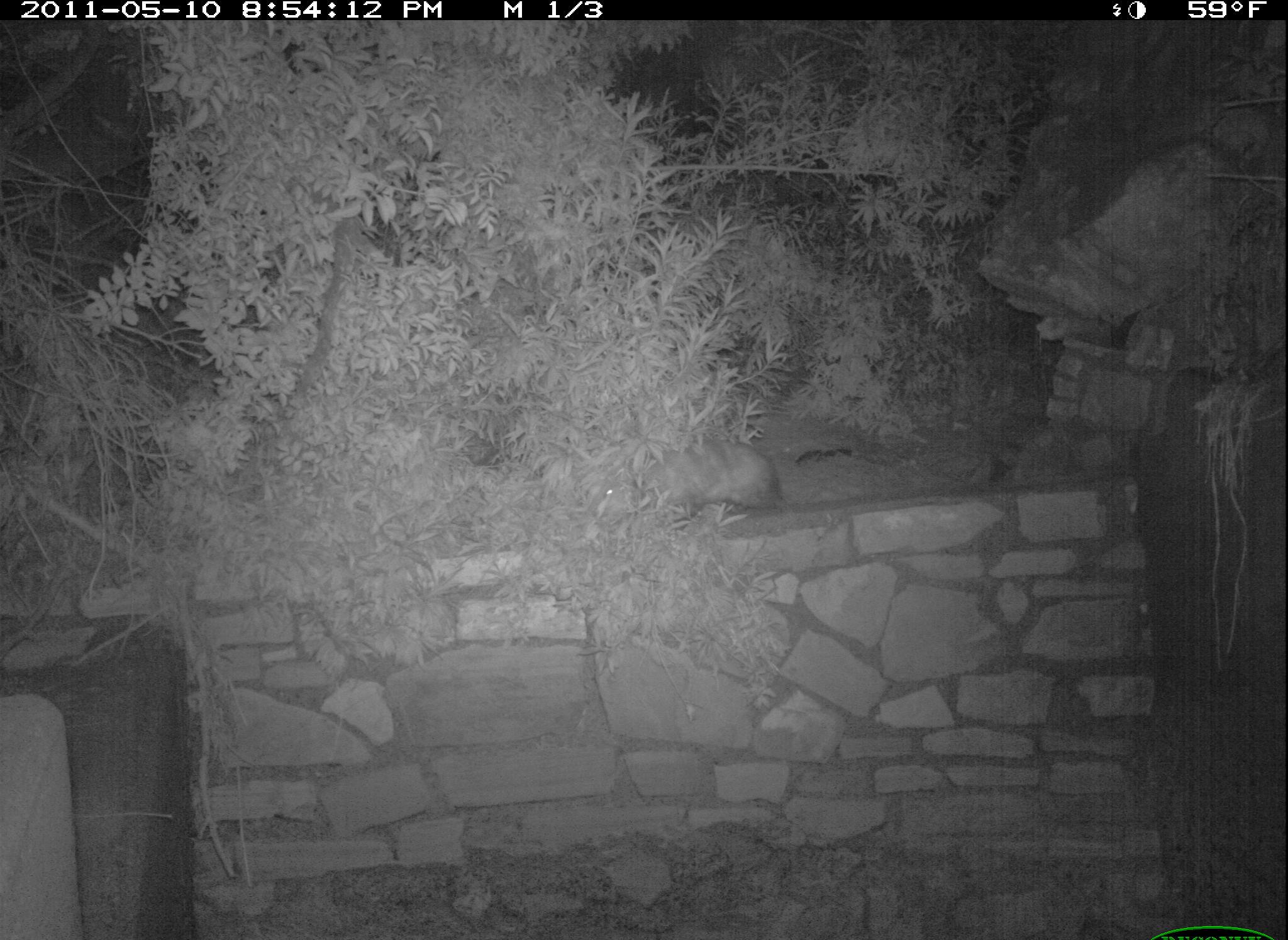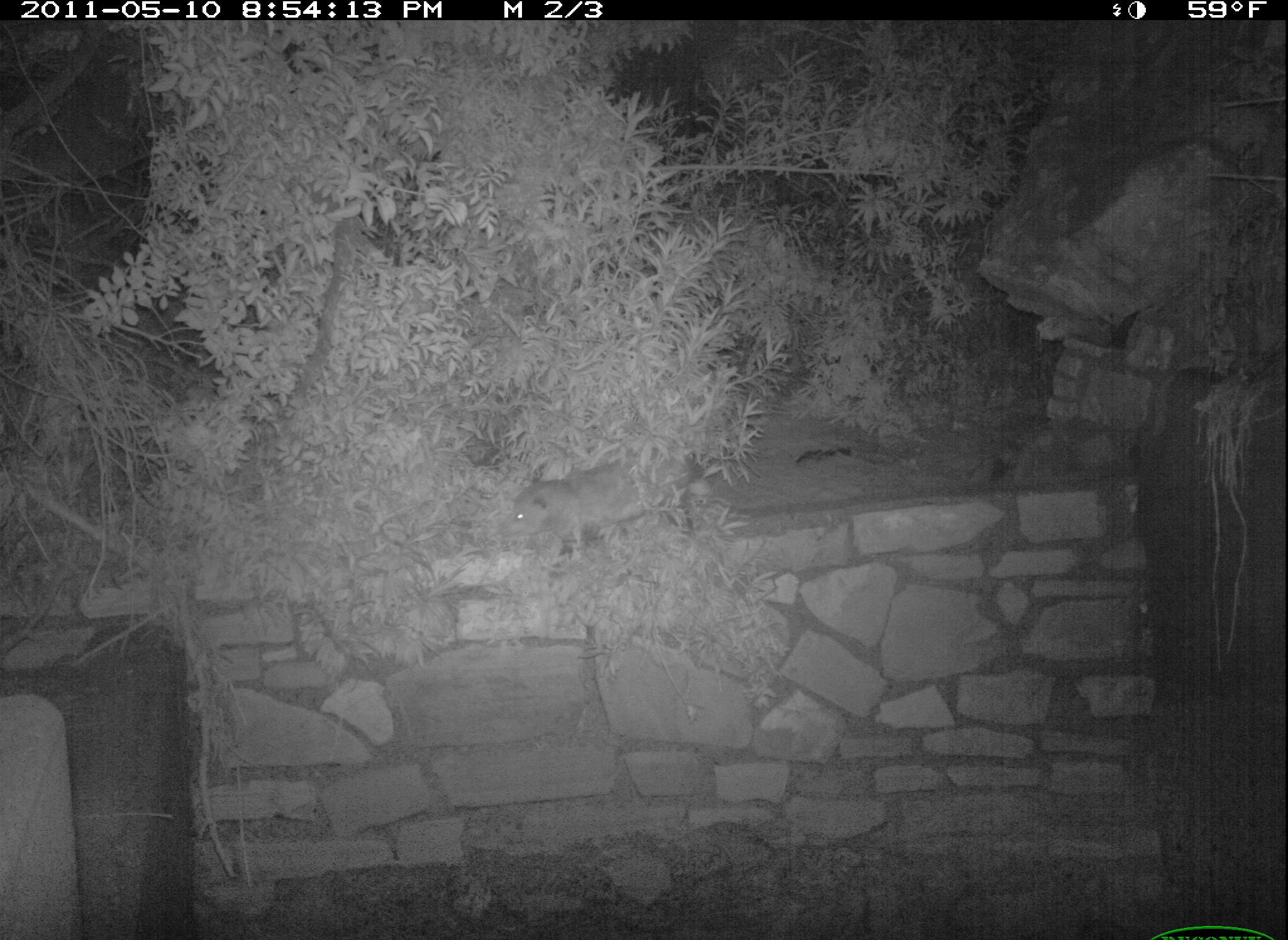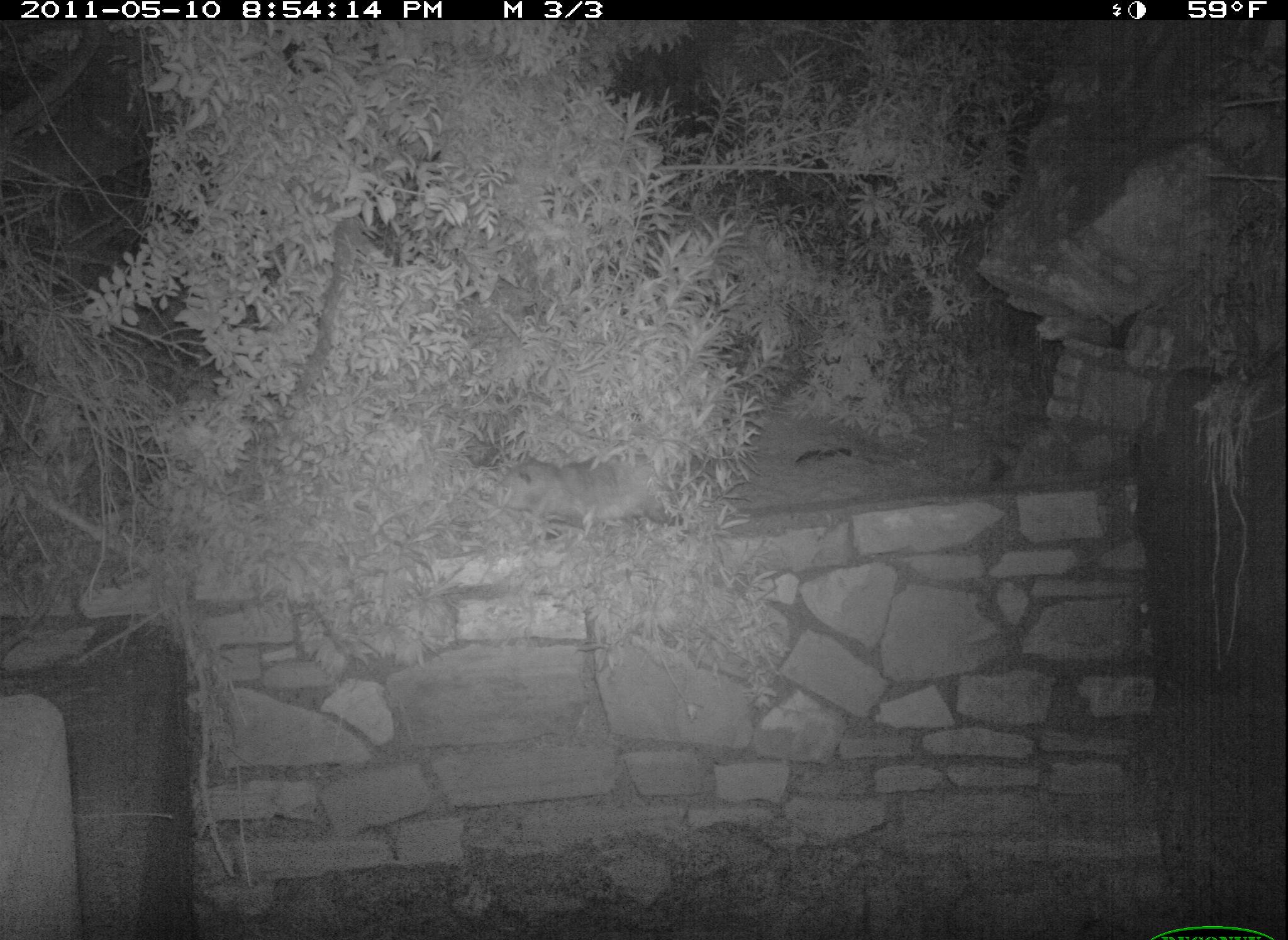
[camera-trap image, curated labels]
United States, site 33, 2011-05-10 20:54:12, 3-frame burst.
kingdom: Animalia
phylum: Chordata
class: Mammalia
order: Didelphimorphia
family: Didelphidae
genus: Didelphis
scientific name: Didelphis virginiana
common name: virginia opossum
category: opossum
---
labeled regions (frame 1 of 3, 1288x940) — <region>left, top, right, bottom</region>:
opossum: <region>596, 432, 787, 540</region>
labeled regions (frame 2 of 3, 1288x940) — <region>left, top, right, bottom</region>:
opossum: <region>496, 448, 724, 564</region>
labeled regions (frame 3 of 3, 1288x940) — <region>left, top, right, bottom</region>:
opossum: <region>481, 454, 689, 545</region>